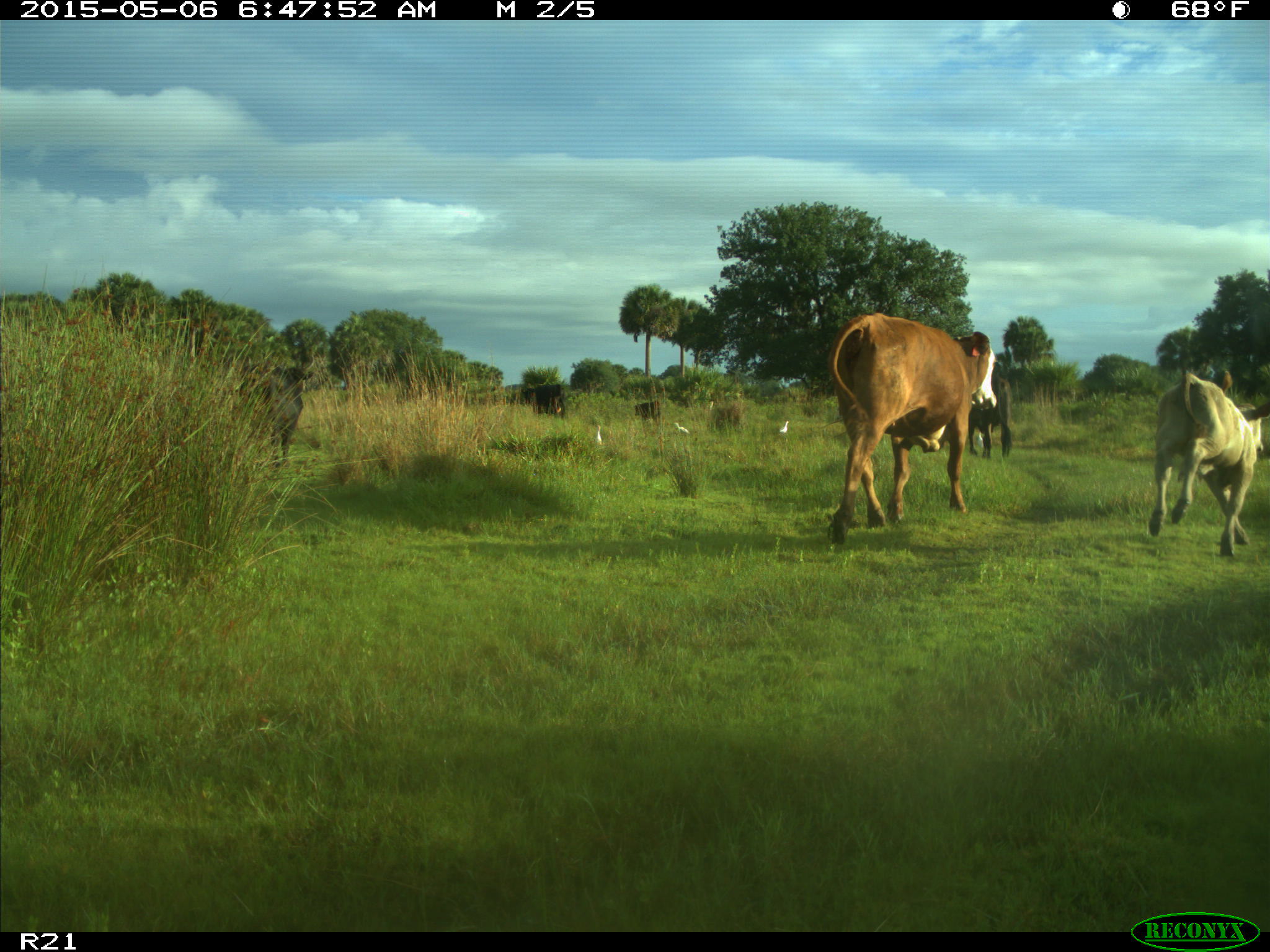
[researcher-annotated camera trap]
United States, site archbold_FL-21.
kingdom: Animalia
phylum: Chordata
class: Mammalia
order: Artiodactyla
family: Bovidae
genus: Bos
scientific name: Bos taurus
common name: domestic cow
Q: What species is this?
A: Bos taurus (domestic cow).